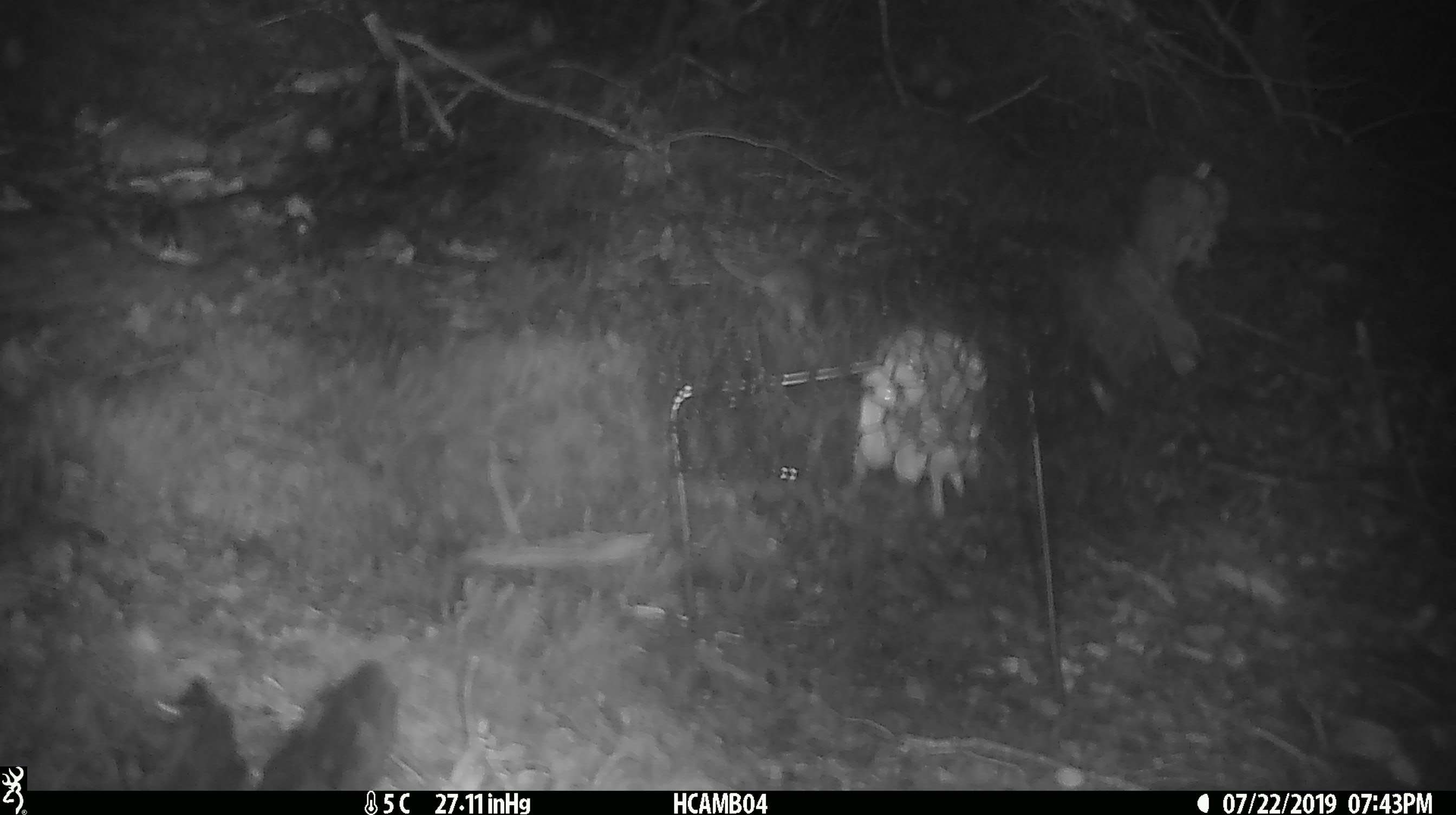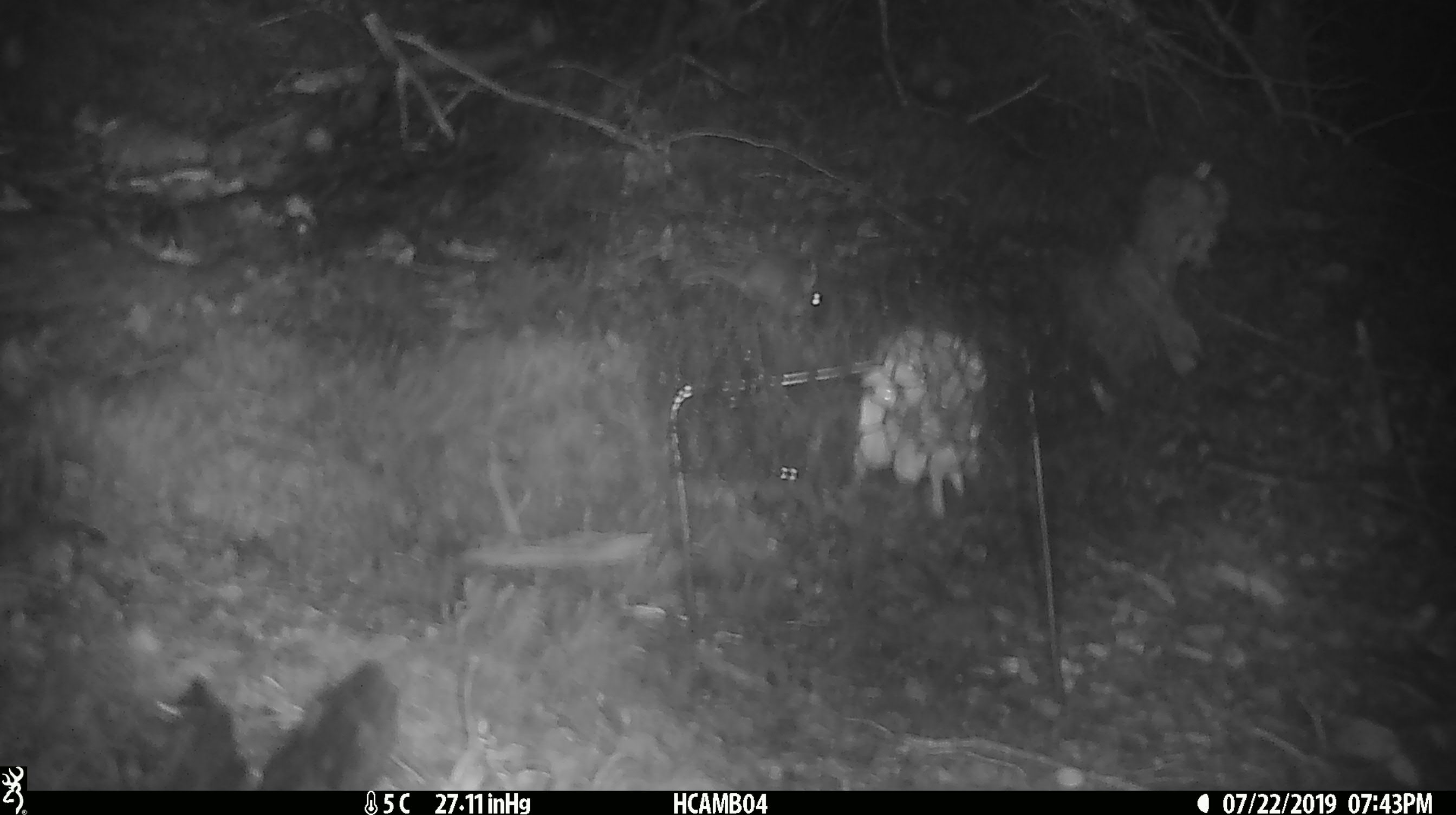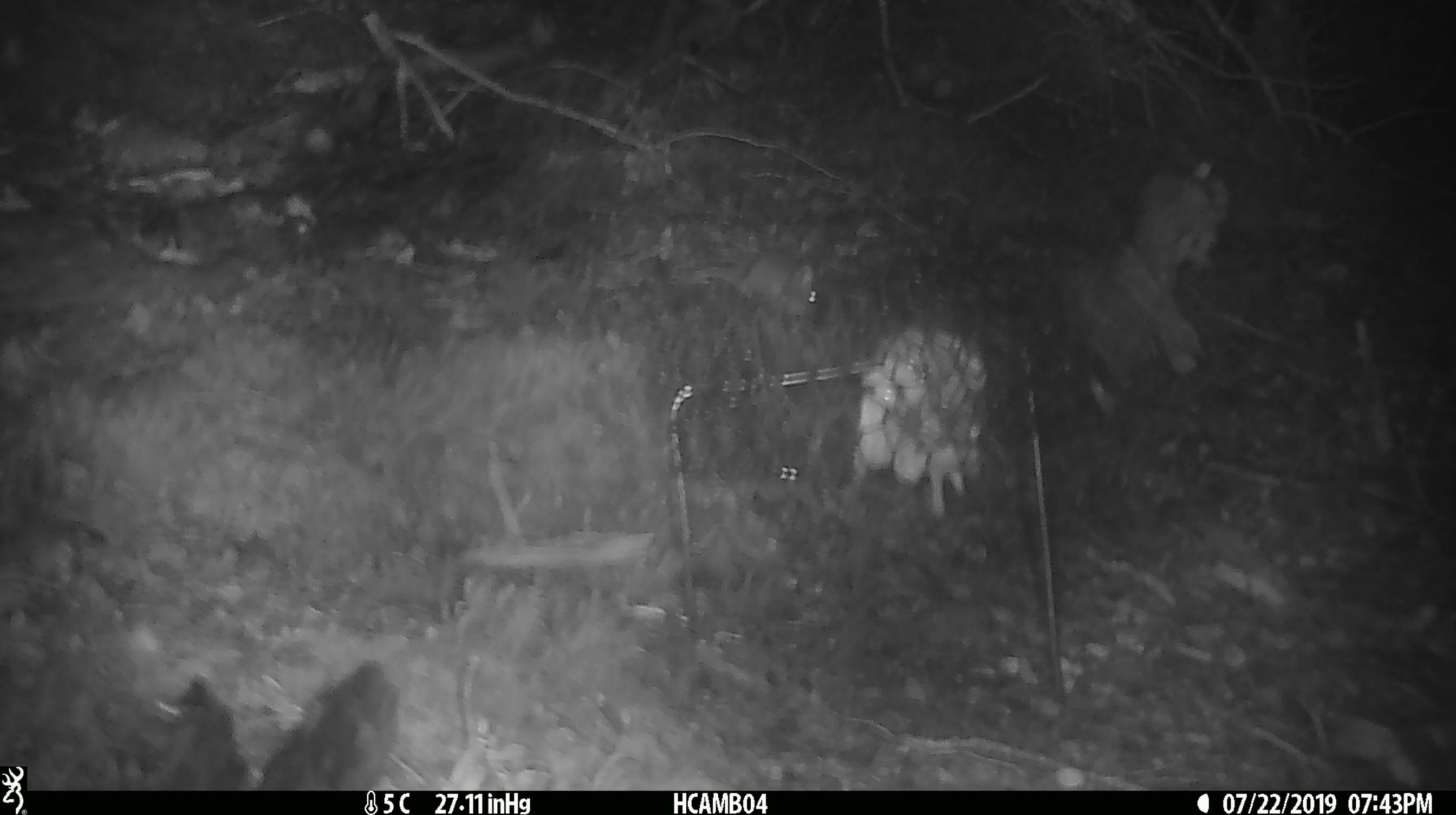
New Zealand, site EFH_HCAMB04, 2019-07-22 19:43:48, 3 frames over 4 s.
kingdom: Animalia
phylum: Chordata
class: Mammalia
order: Rodentia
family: Muridae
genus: Mus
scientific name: Mus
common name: mouse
Mouse (Mus).